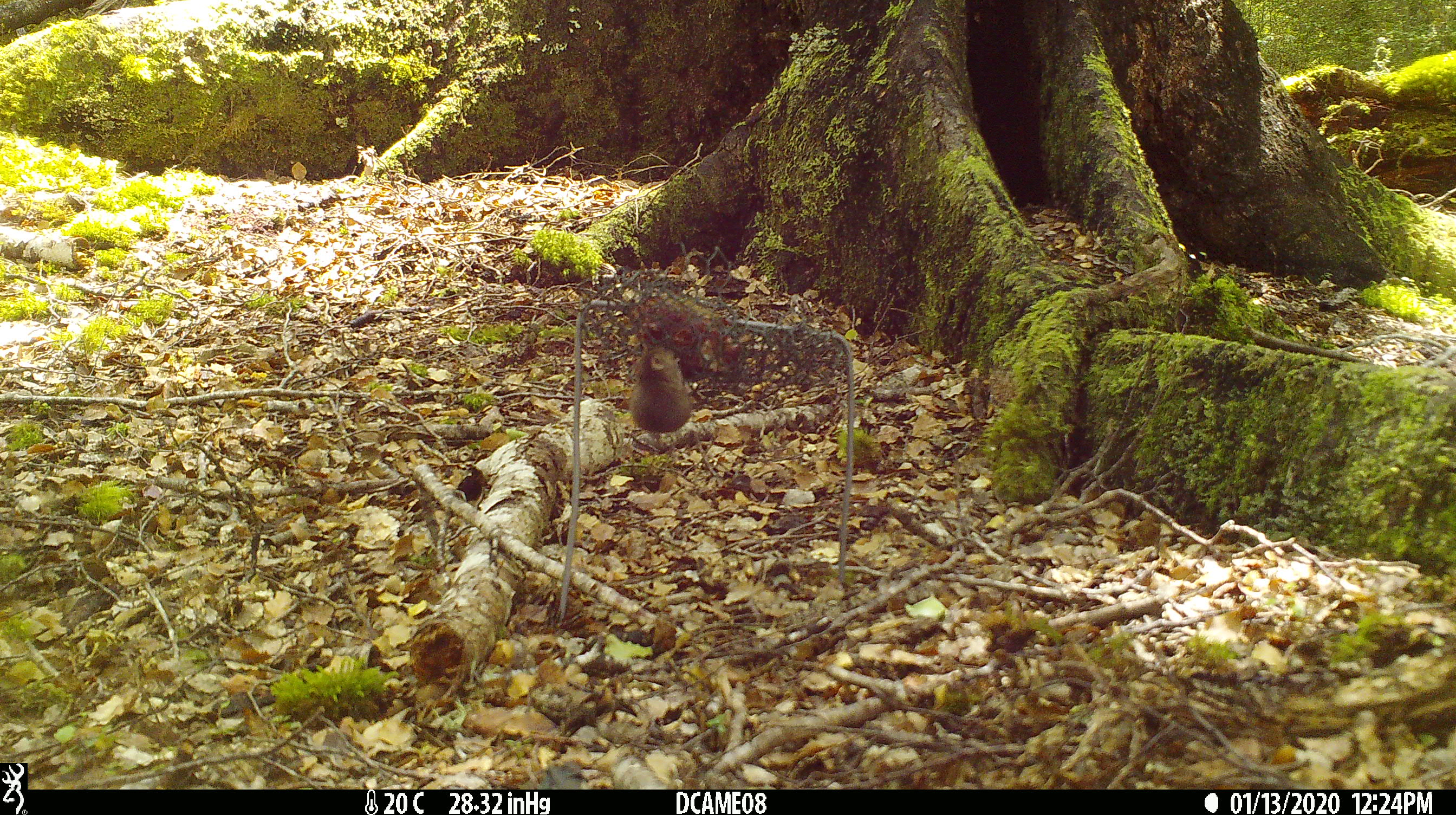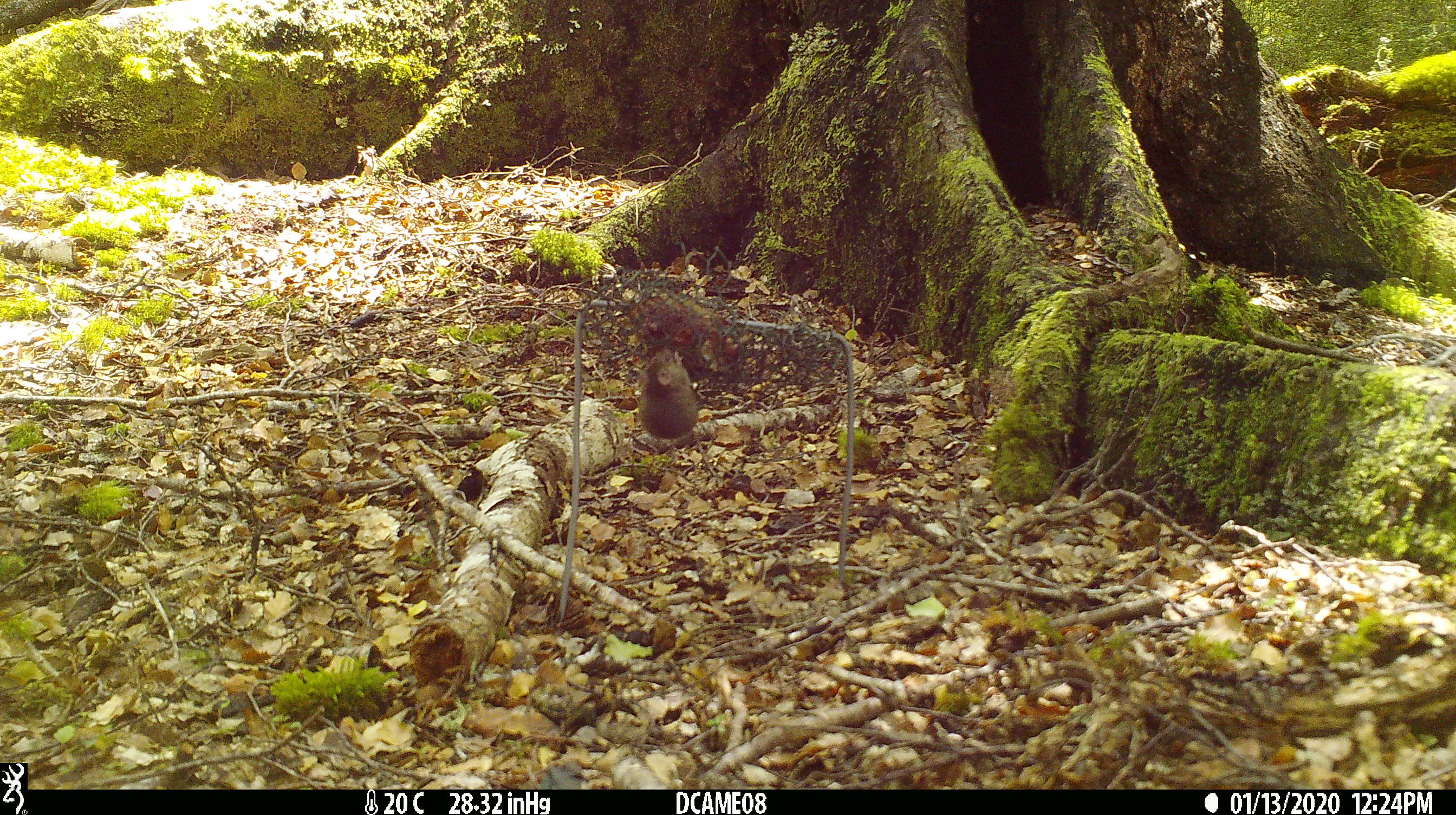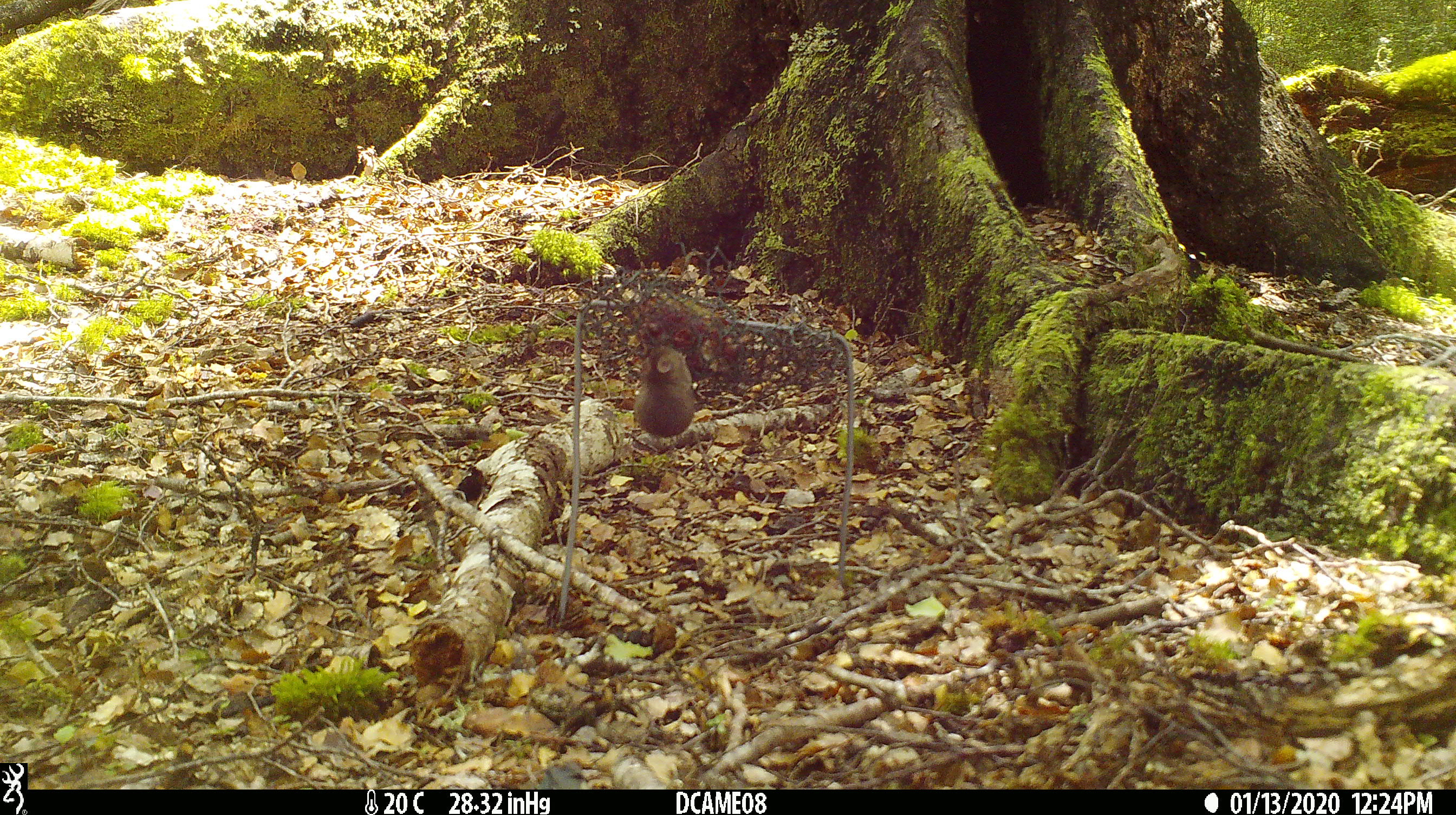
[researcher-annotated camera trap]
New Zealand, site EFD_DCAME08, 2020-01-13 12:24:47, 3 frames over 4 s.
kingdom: Animalia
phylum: Chordata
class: Mammalia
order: Rodentia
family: Muridae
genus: Mus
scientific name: Mus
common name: mouse